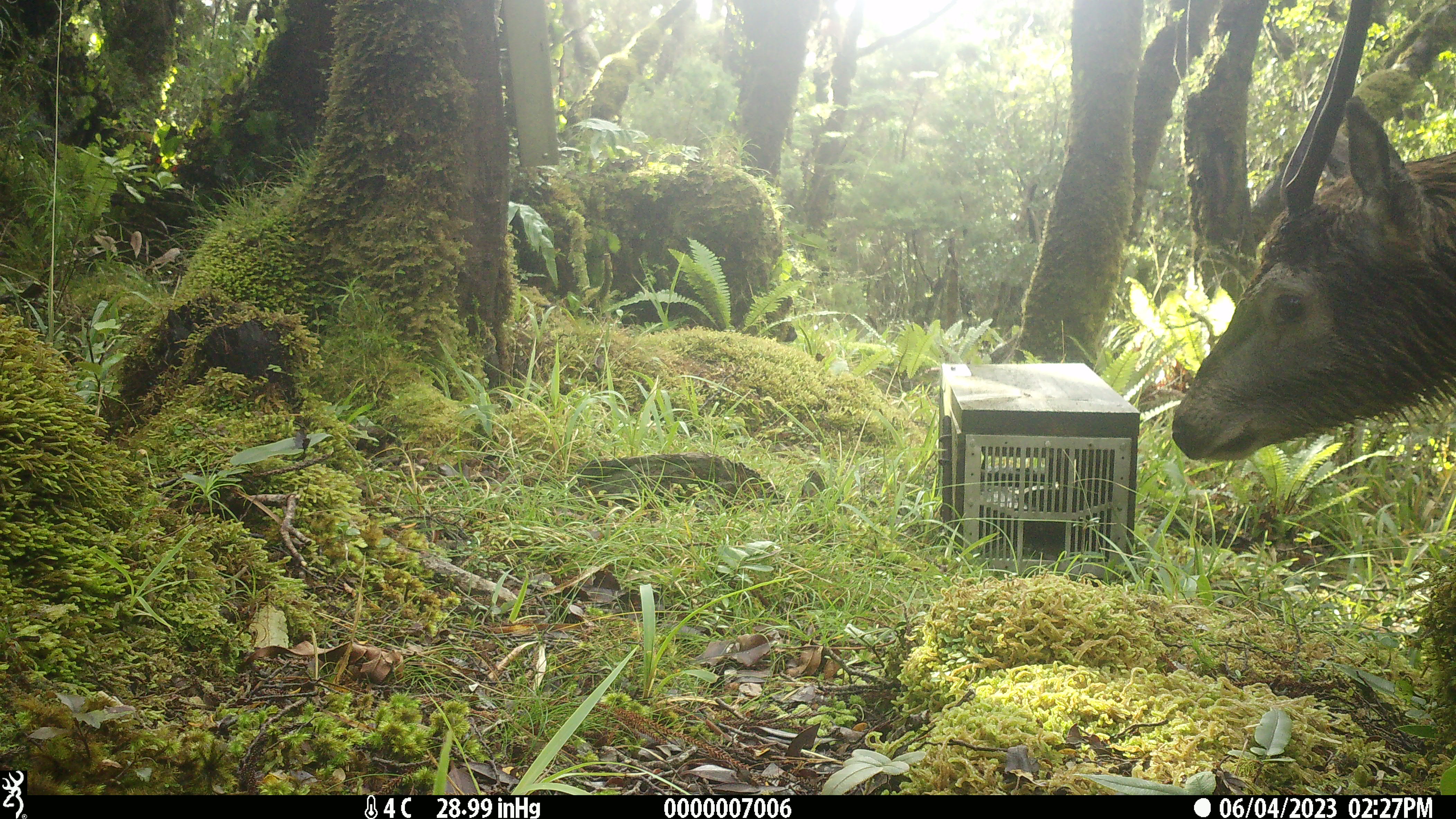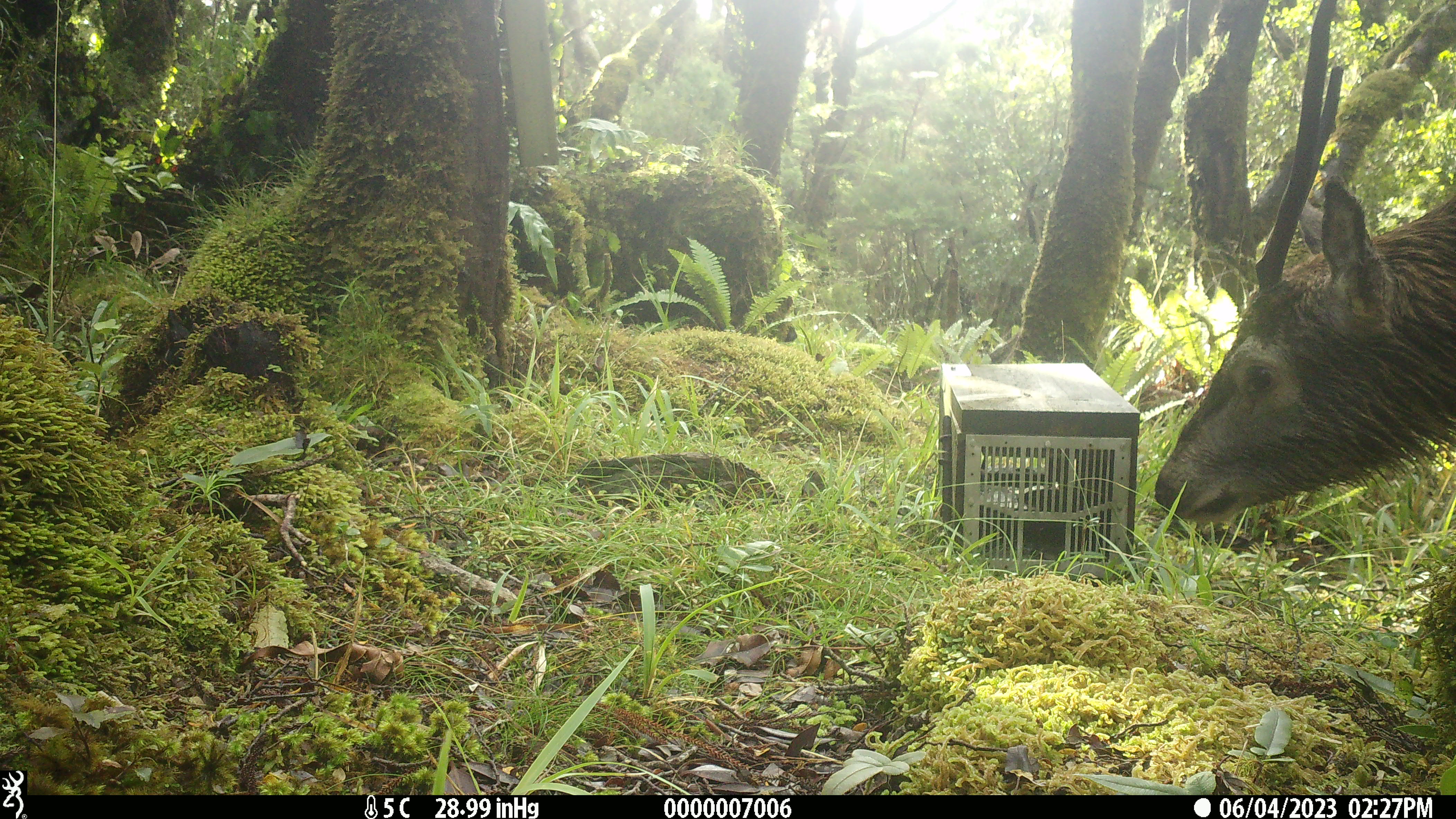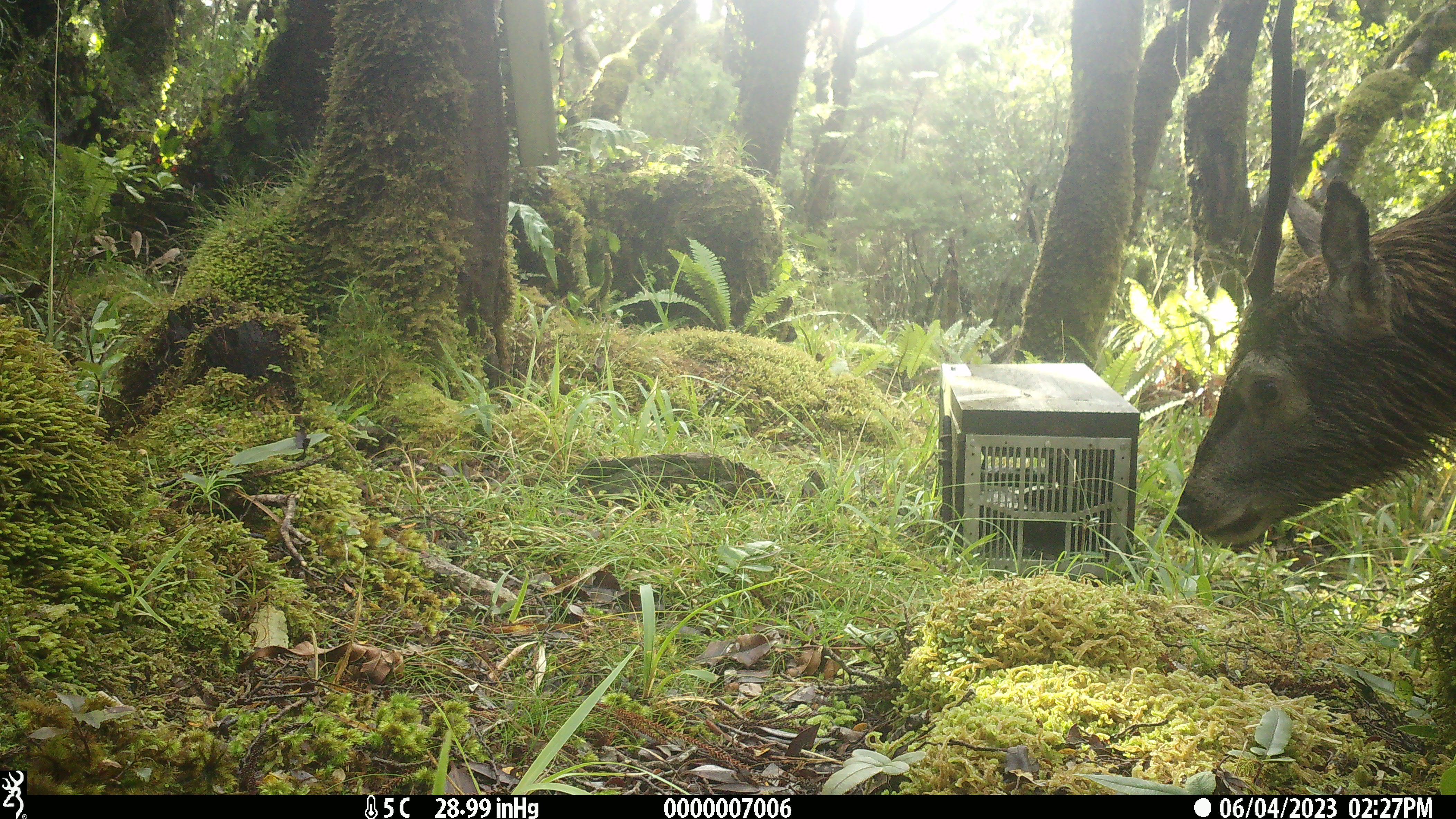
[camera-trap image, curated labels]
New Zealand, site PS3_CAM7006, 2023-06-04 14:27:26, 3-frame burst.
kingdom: Animalia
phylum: Chordata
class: Mammalia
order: Artiodactyla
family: Cervidae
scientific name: Cervidae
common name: deer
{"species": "deer (Cervidae)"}